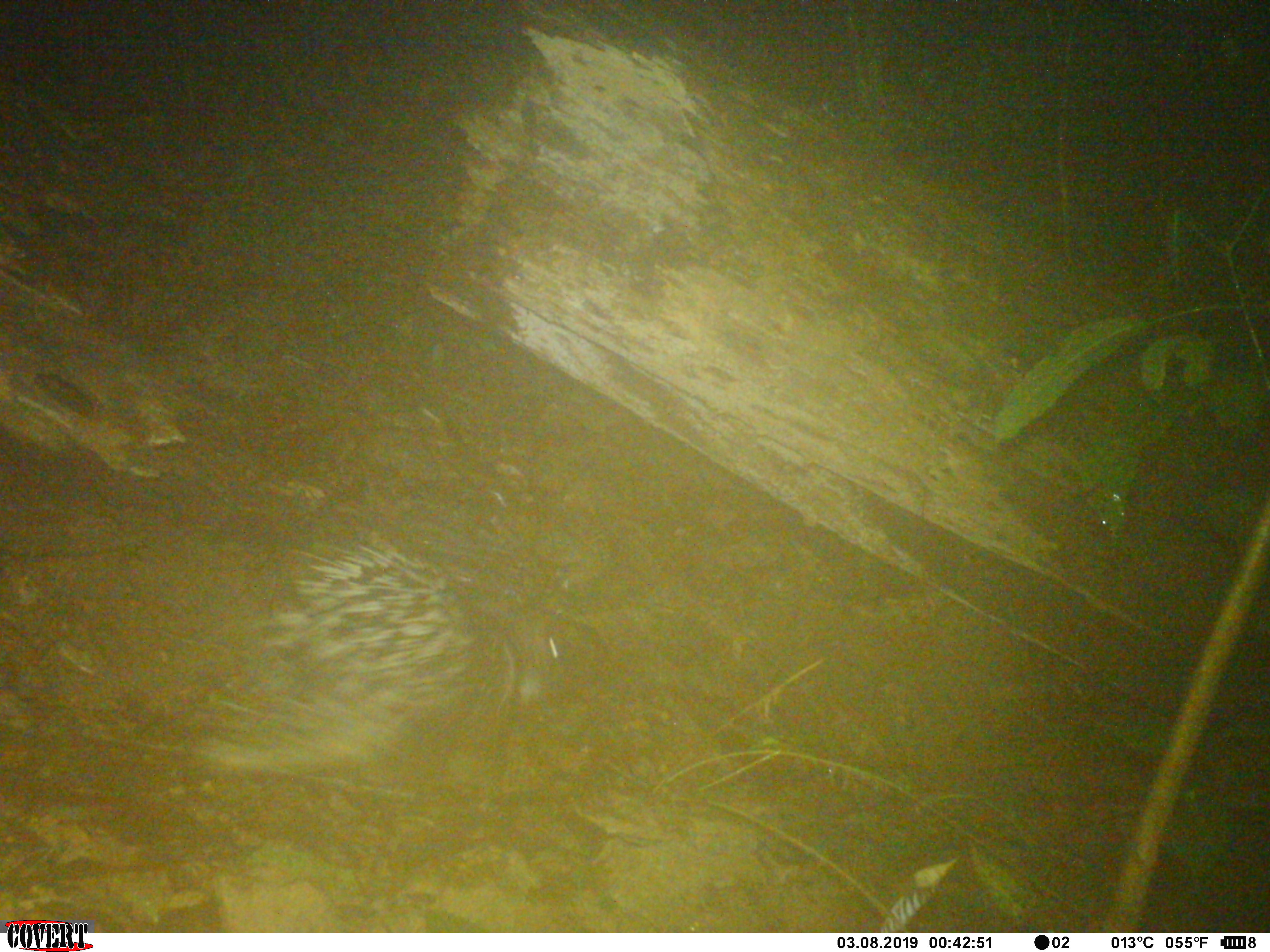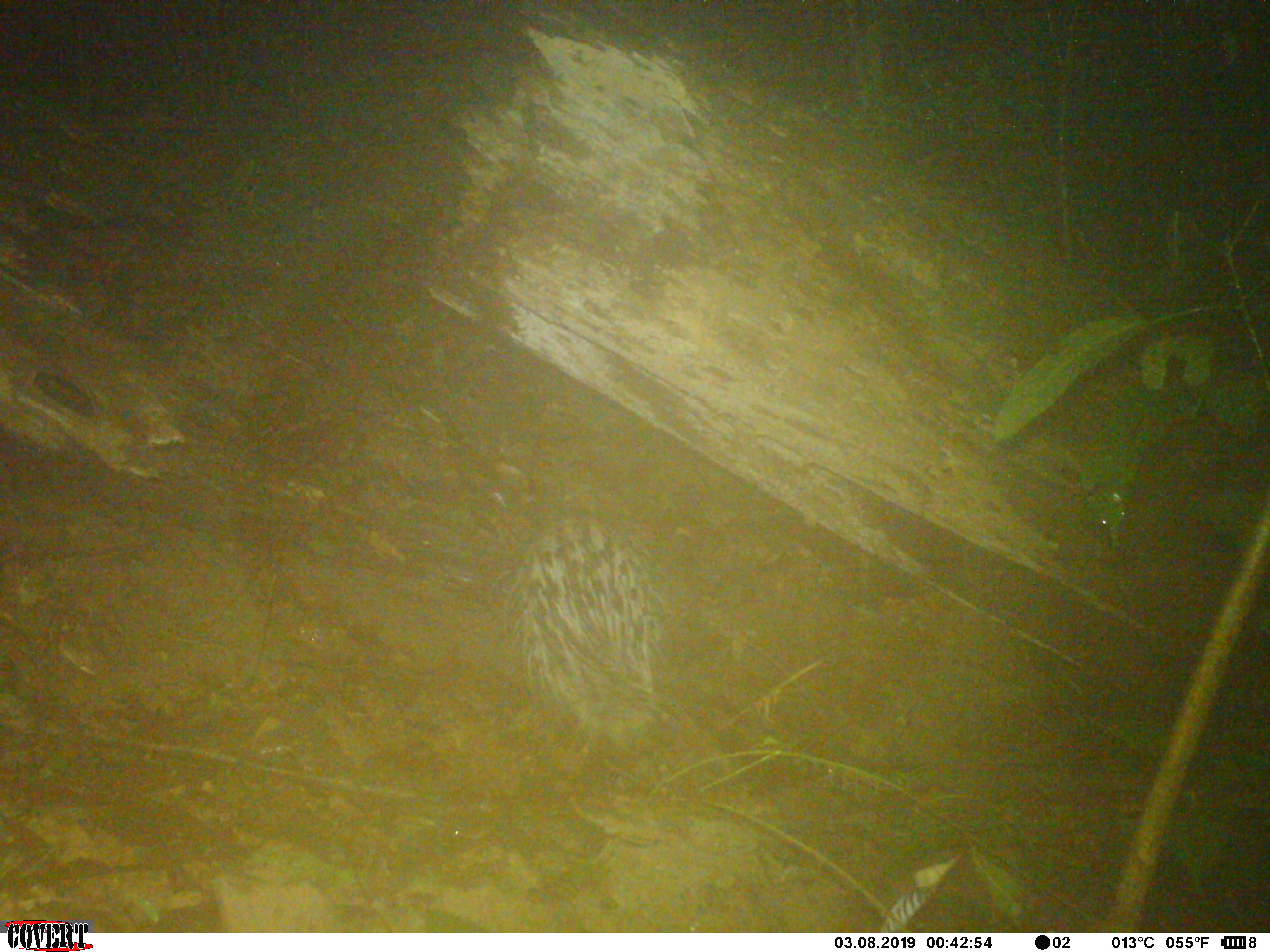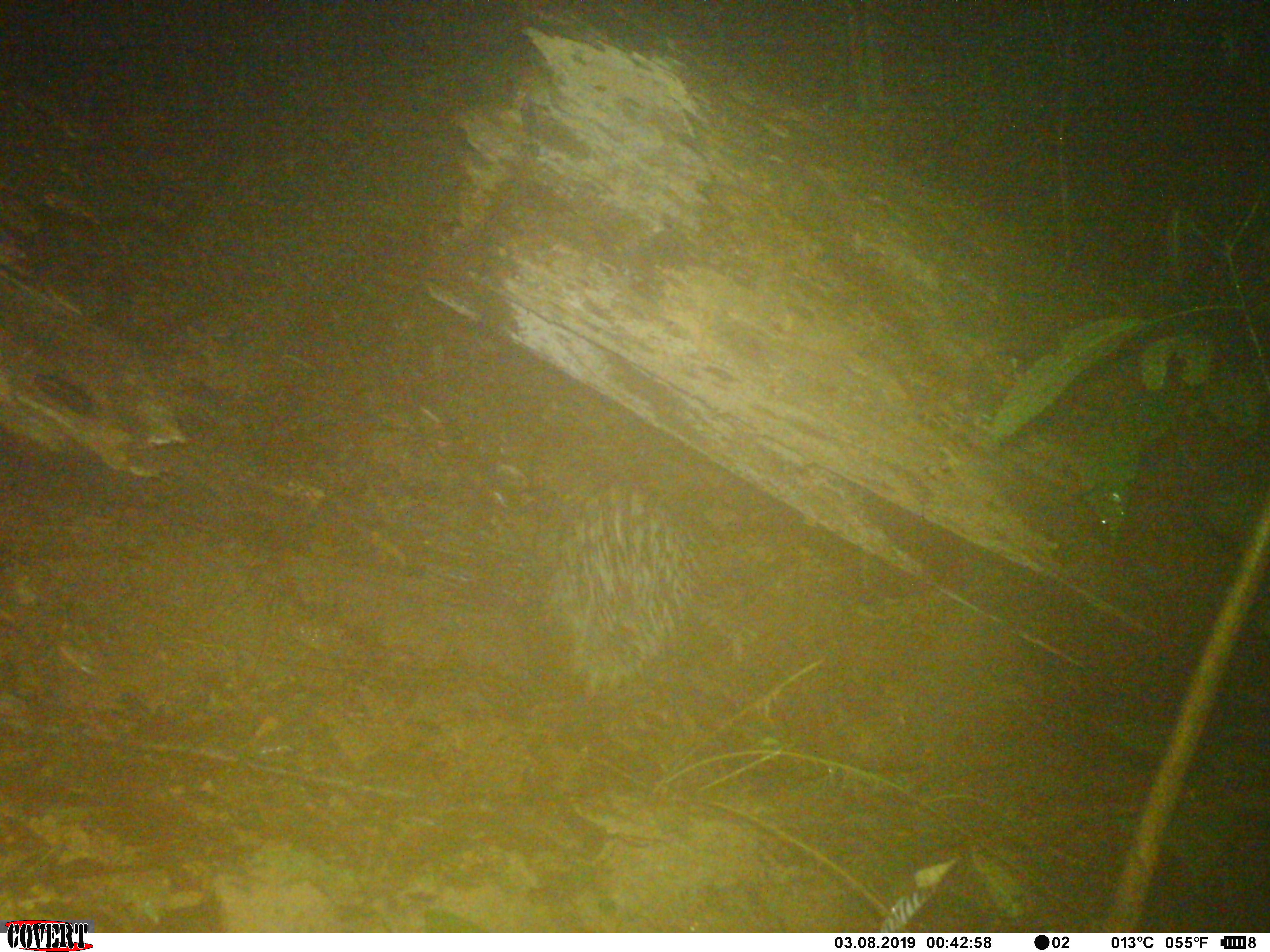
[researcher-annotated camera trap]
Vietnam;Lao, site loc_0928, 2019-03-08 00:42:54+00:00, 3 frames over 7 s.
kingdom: Animalia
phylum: Chordata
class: Mammalia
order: Rodentia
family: Hystricidae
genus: Hystrix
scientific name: Hystrix brachyura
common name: malayan porcupine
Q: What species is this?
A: Malayan porcupine (Hystrix brachyura).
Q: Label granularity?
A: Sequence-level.